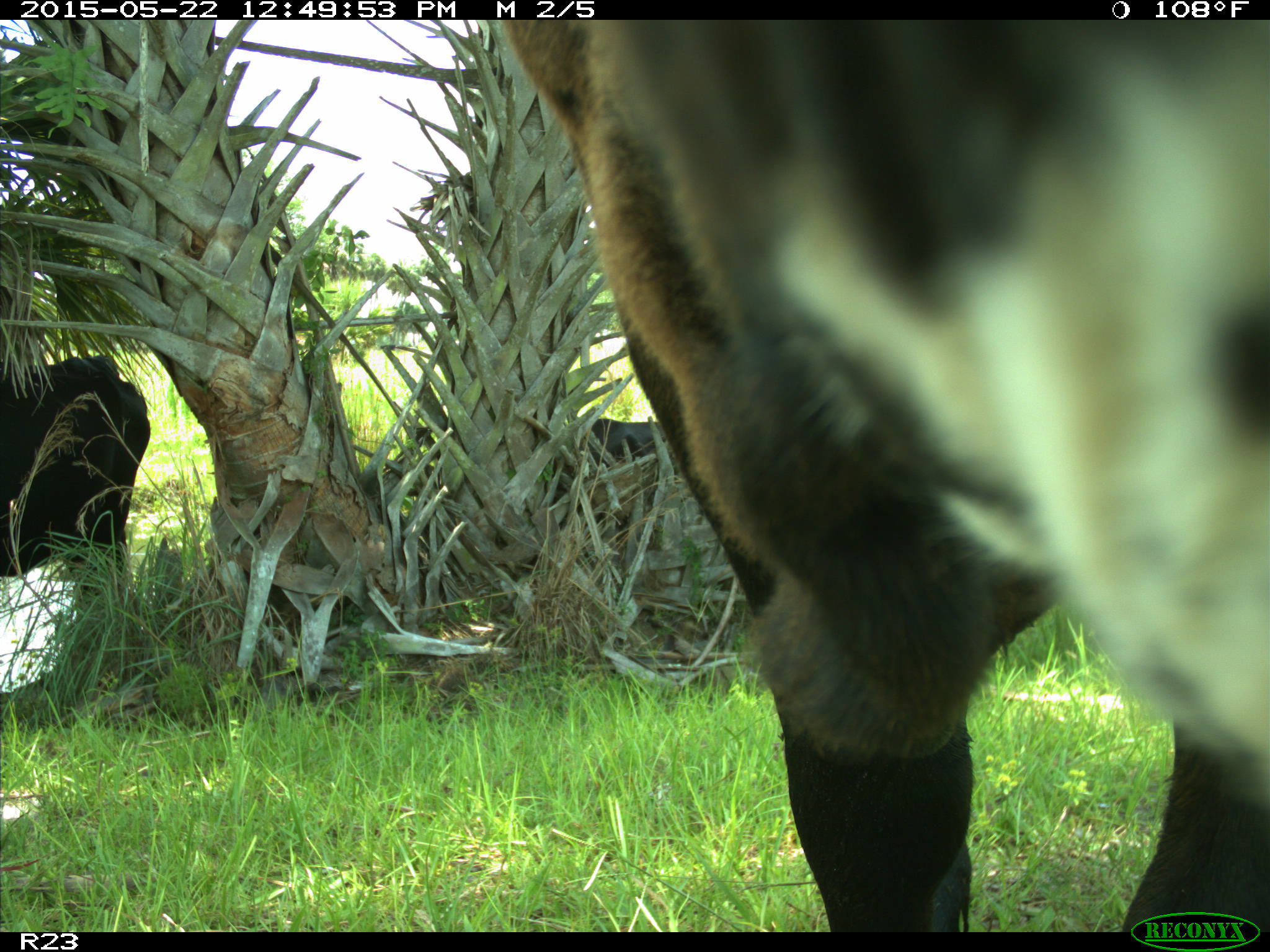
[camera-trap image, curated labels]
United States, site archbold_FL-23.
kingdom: Animalia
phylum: Chordata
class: Mammalia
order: Artiodactyla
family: Bovidae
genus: Bos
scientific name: Bos taurus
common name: domestic cow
Bos taurus (domestic cow).